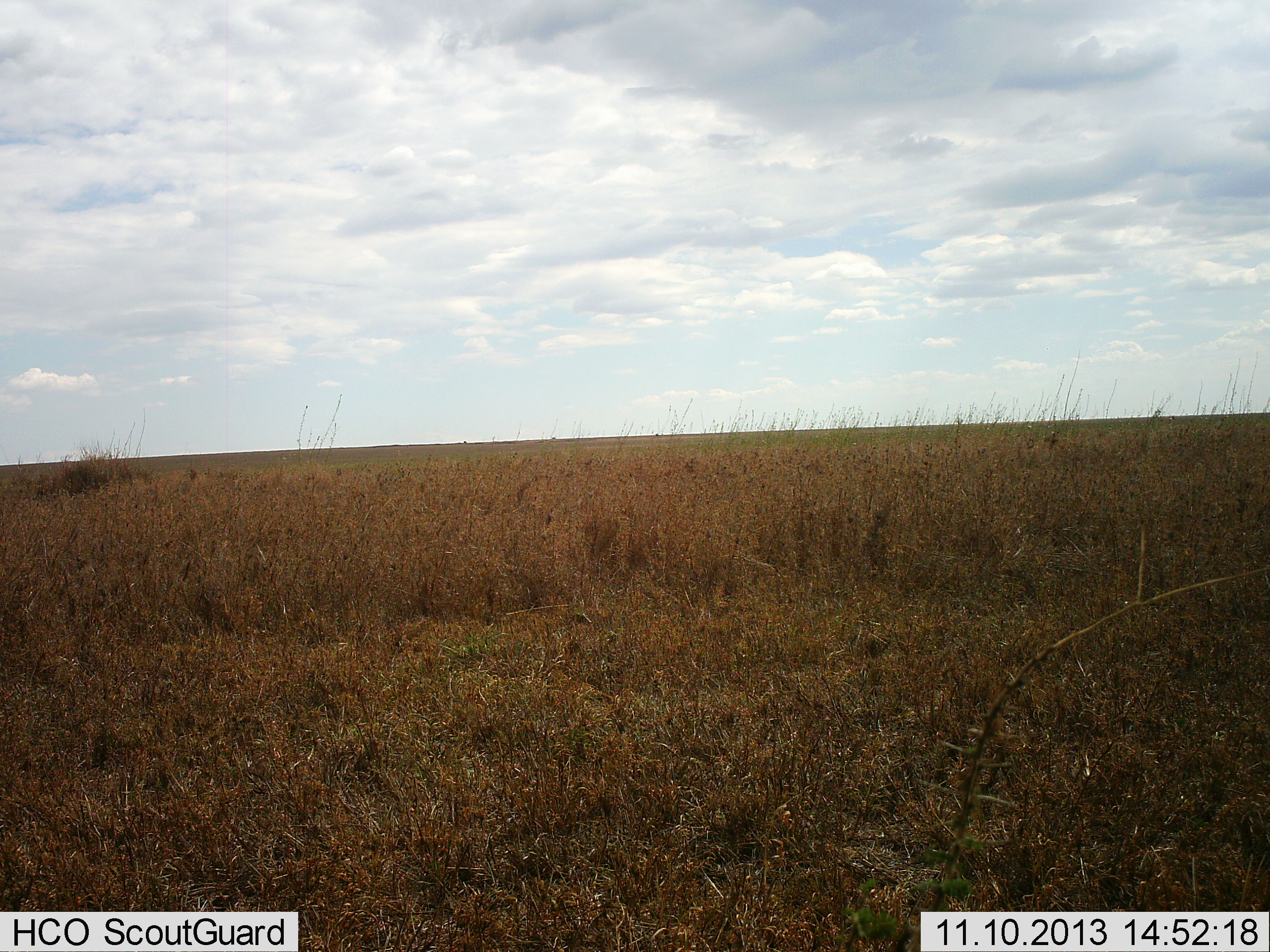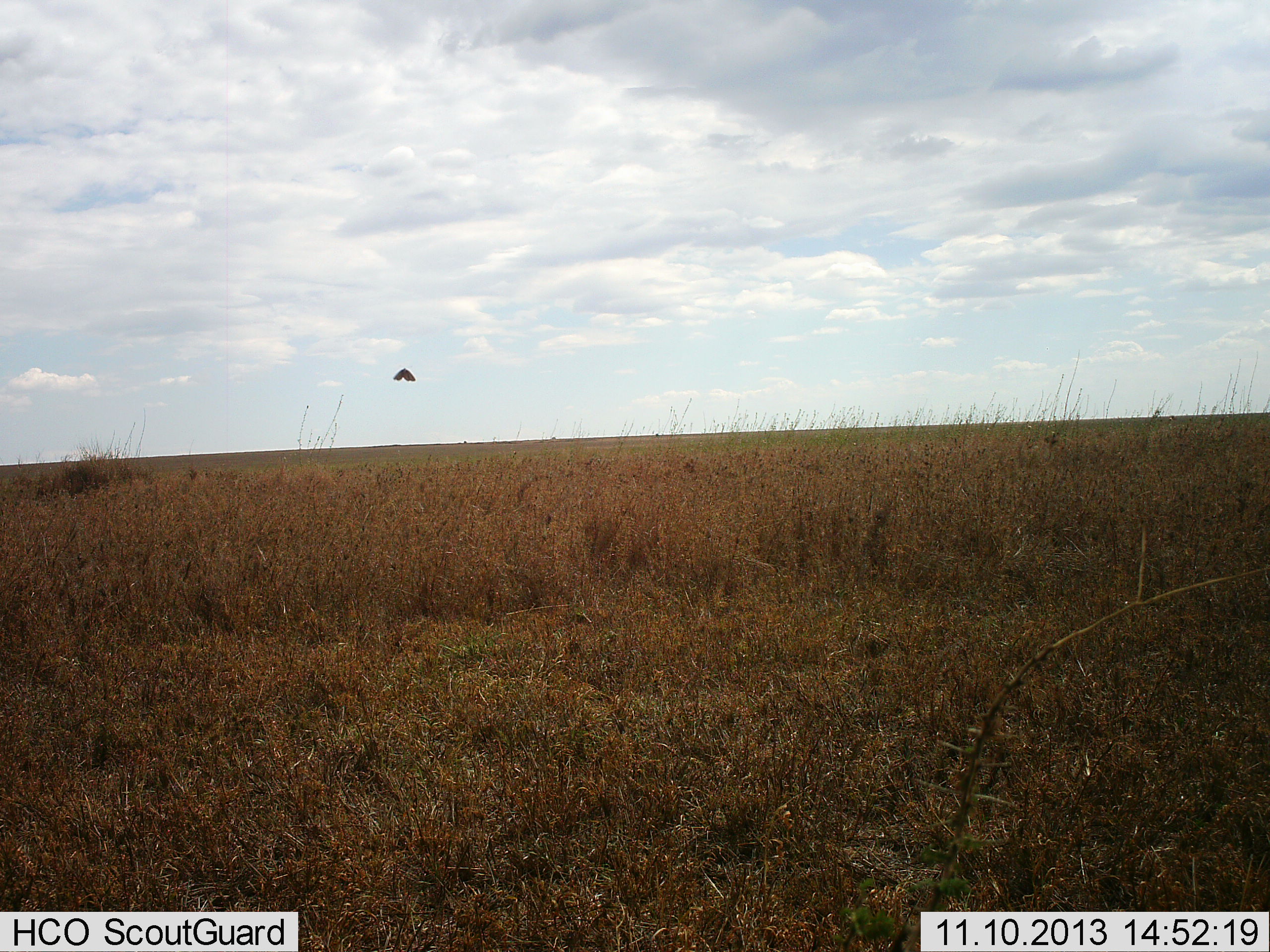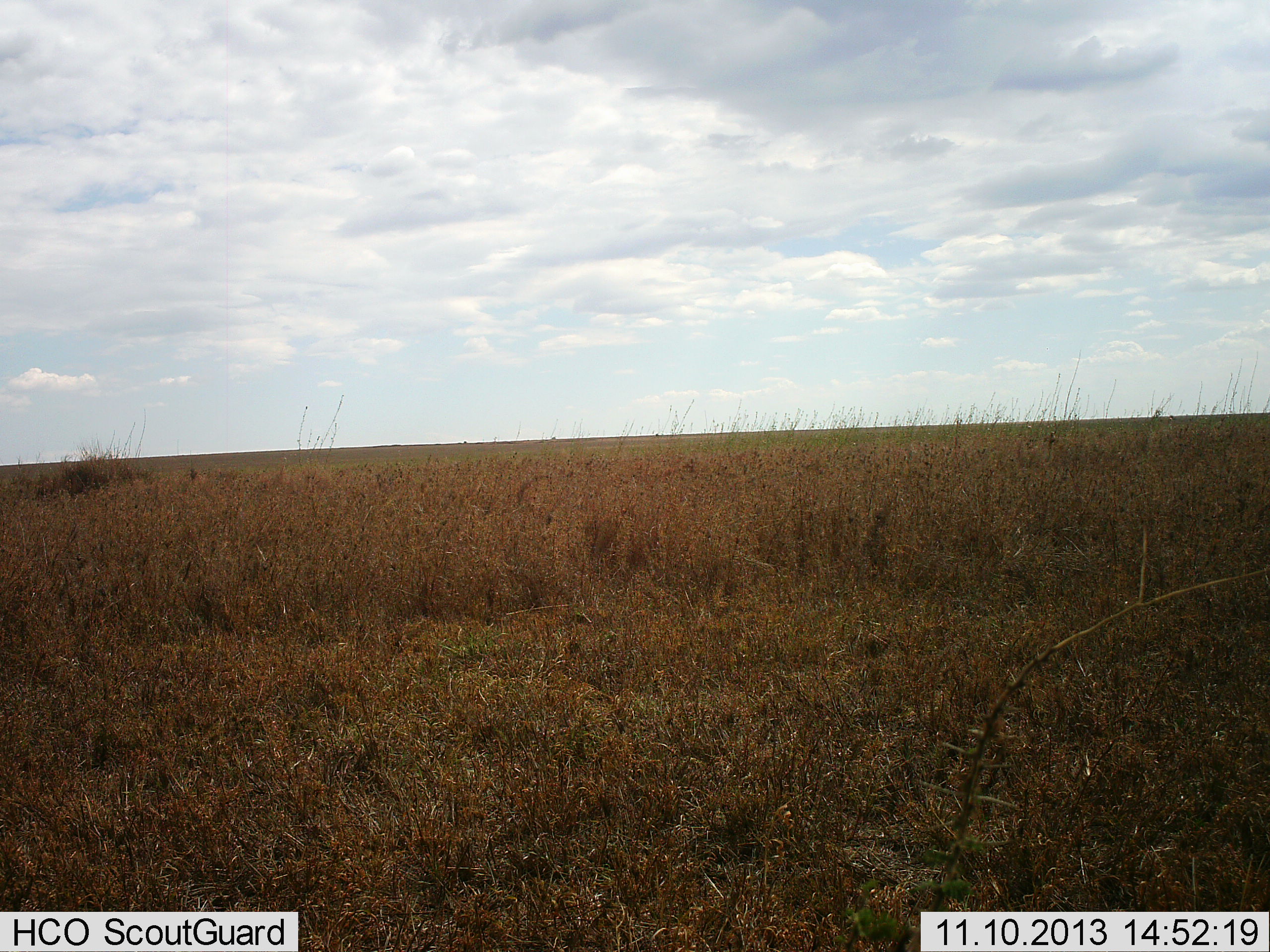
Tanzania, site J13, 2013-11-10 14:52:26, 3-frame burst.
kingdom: Animalia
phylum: Arthropoda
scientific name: Arthropoda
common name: arthropods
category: insectspider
Insectspider (arthropods) (Arthropoda), count 1. Behavior (volunteer vote fractions): standing 0%, resting 0%, moving 100%, interacting 0%. Young present (vote fraction): 0%. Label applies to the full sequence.